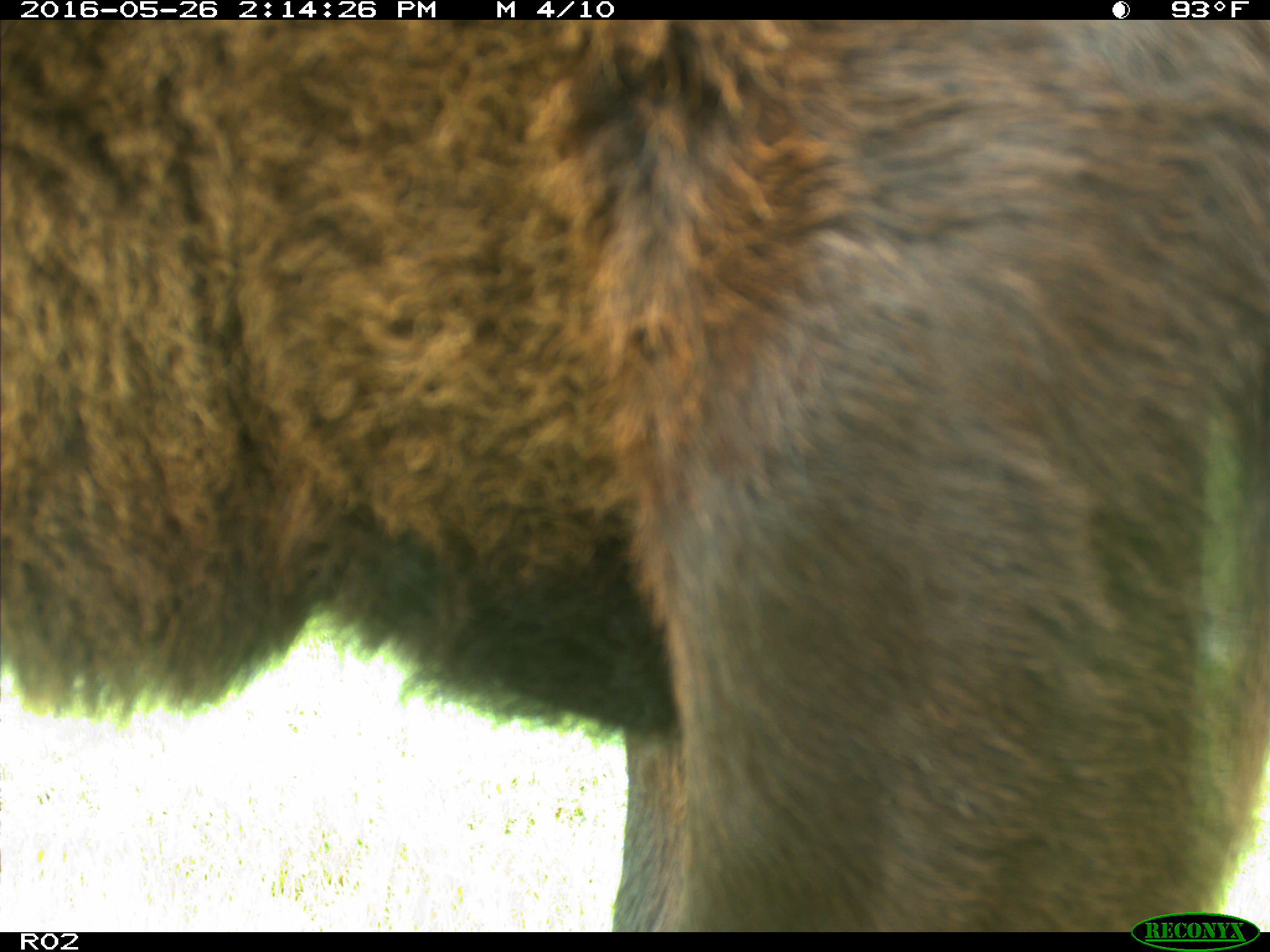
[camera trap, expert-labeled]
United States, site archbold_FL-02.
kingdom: Animalia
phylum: Chordata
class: Mammalia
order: Artiodactyla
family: Bovidae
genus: Bos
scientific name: Bos taurus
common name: domestic cow